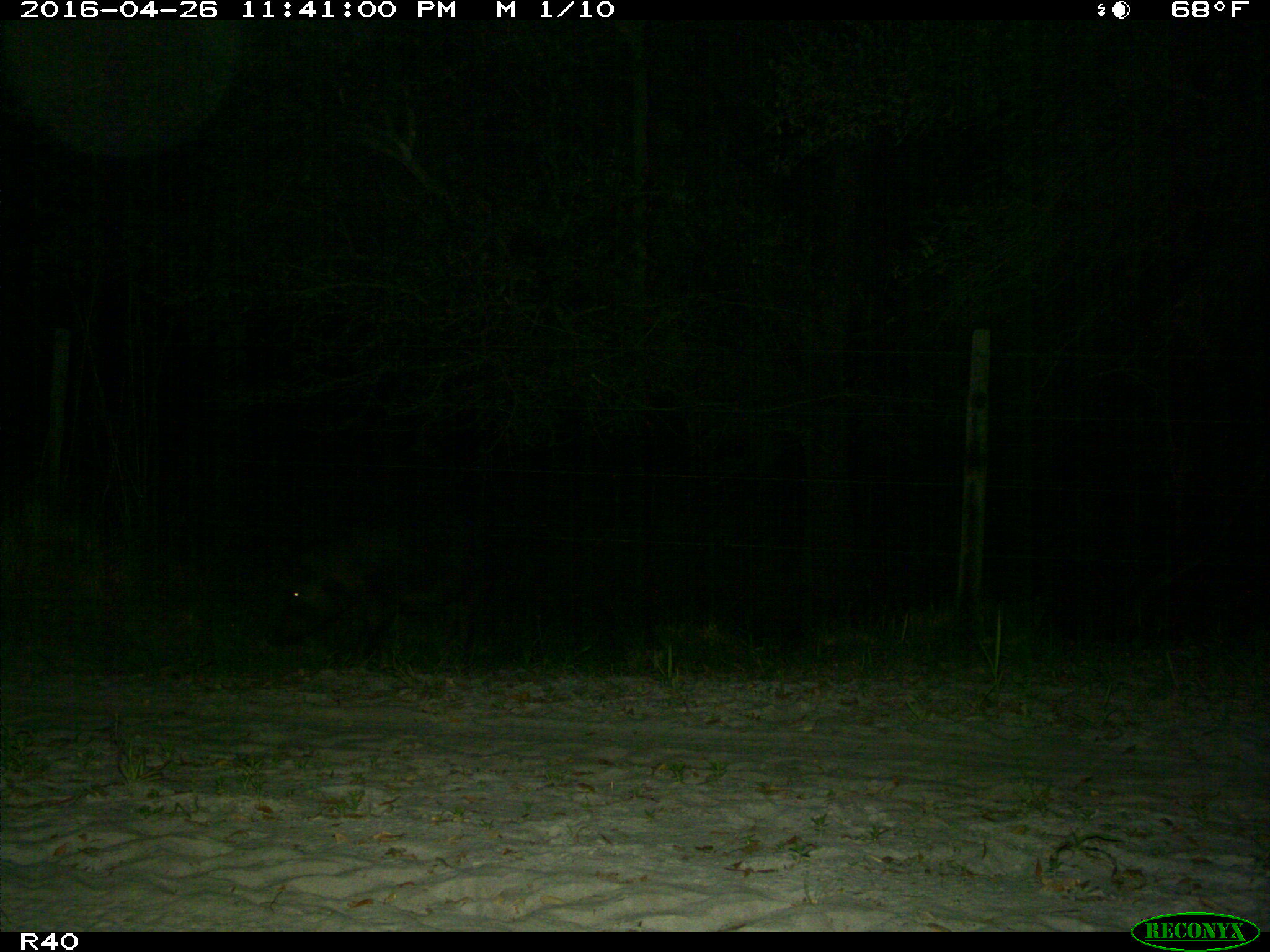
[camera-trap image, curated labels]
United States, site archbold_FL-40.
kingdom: Animalia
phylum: Chordata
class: Mammalia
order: Artiodactyla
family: Suidae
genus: Sus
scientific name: Sus scrofa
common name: wild boar